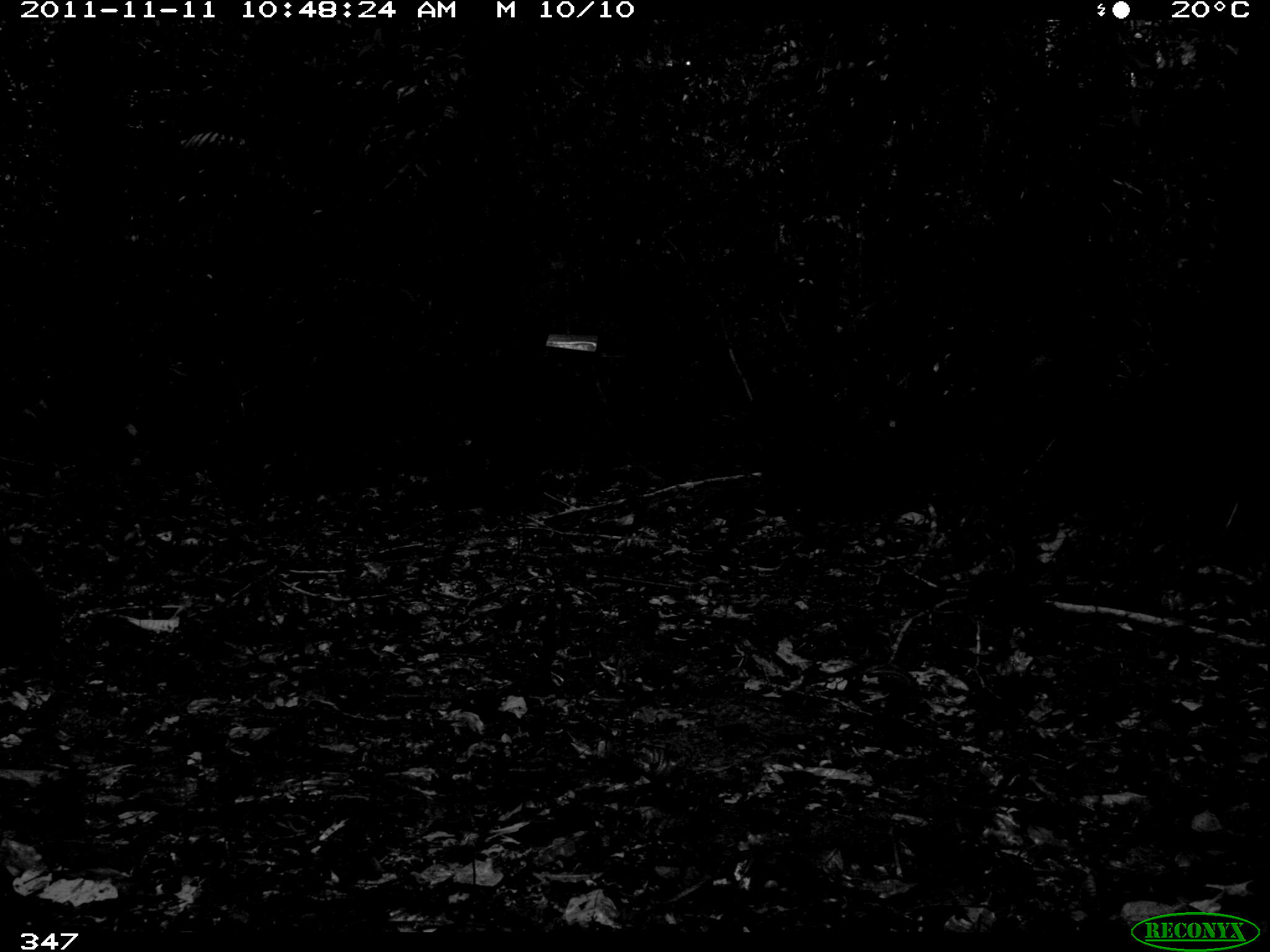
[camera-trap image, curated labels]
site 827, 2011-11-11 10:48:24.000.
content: unidentified animal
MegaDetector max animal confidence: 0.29